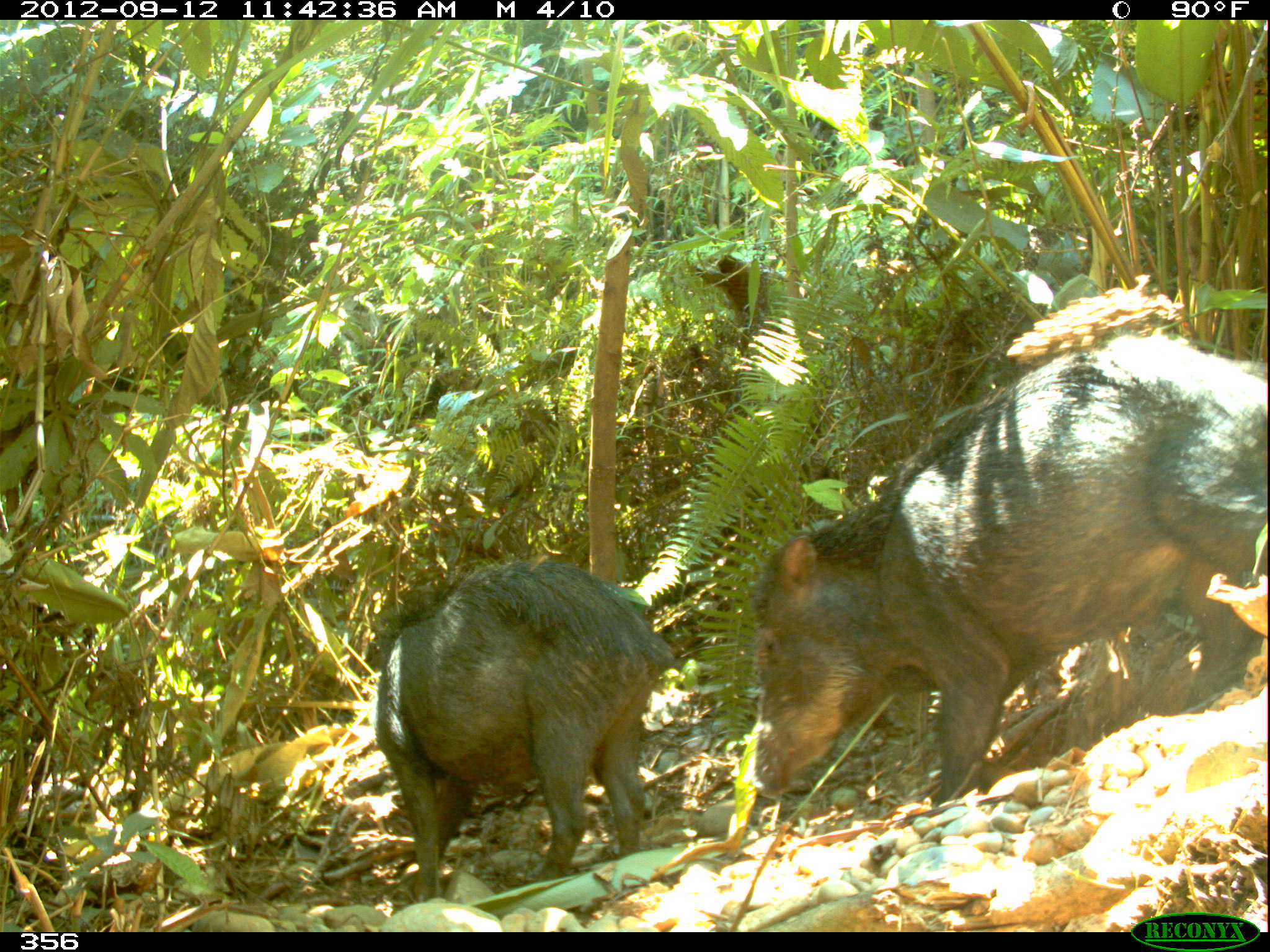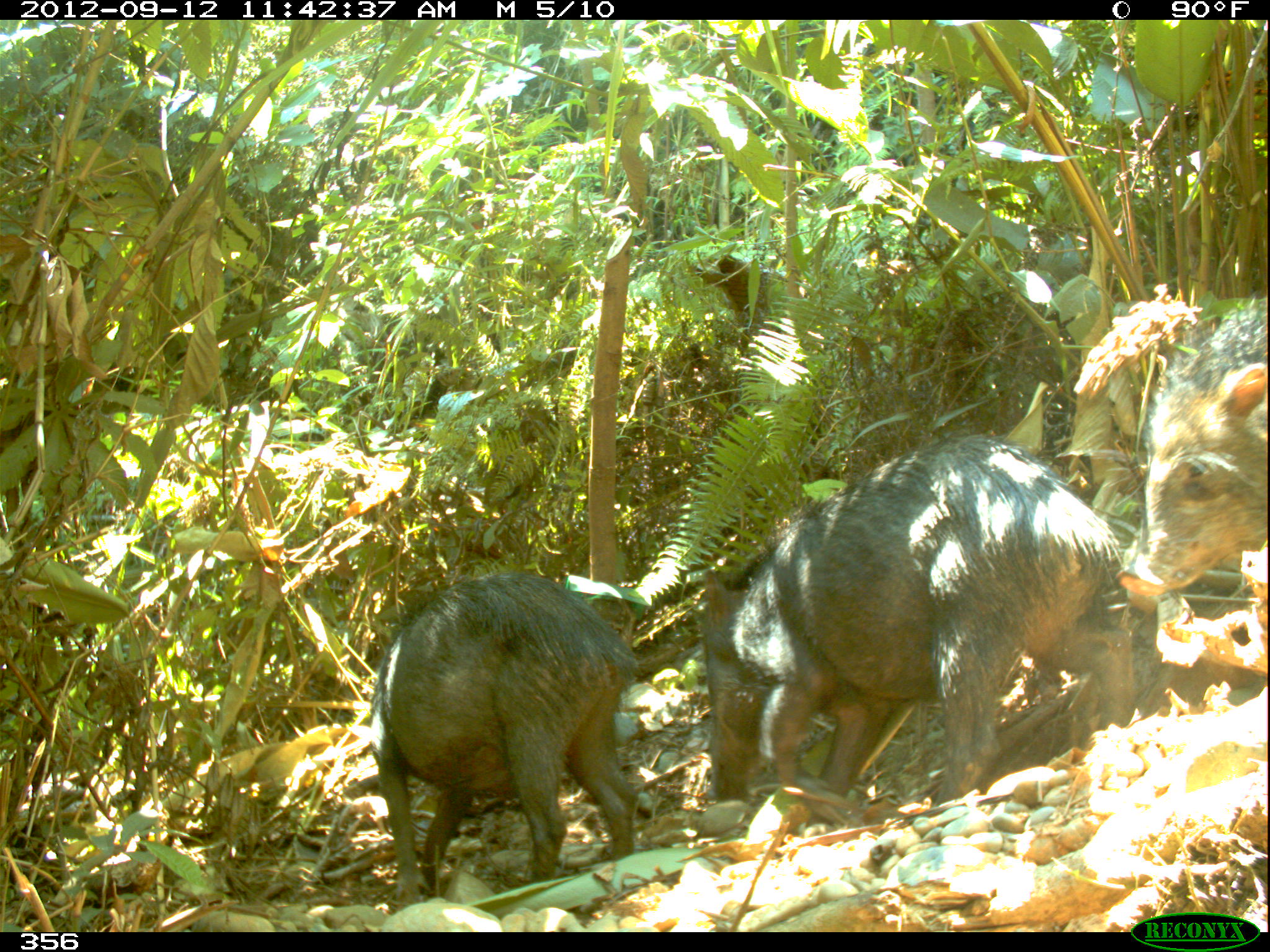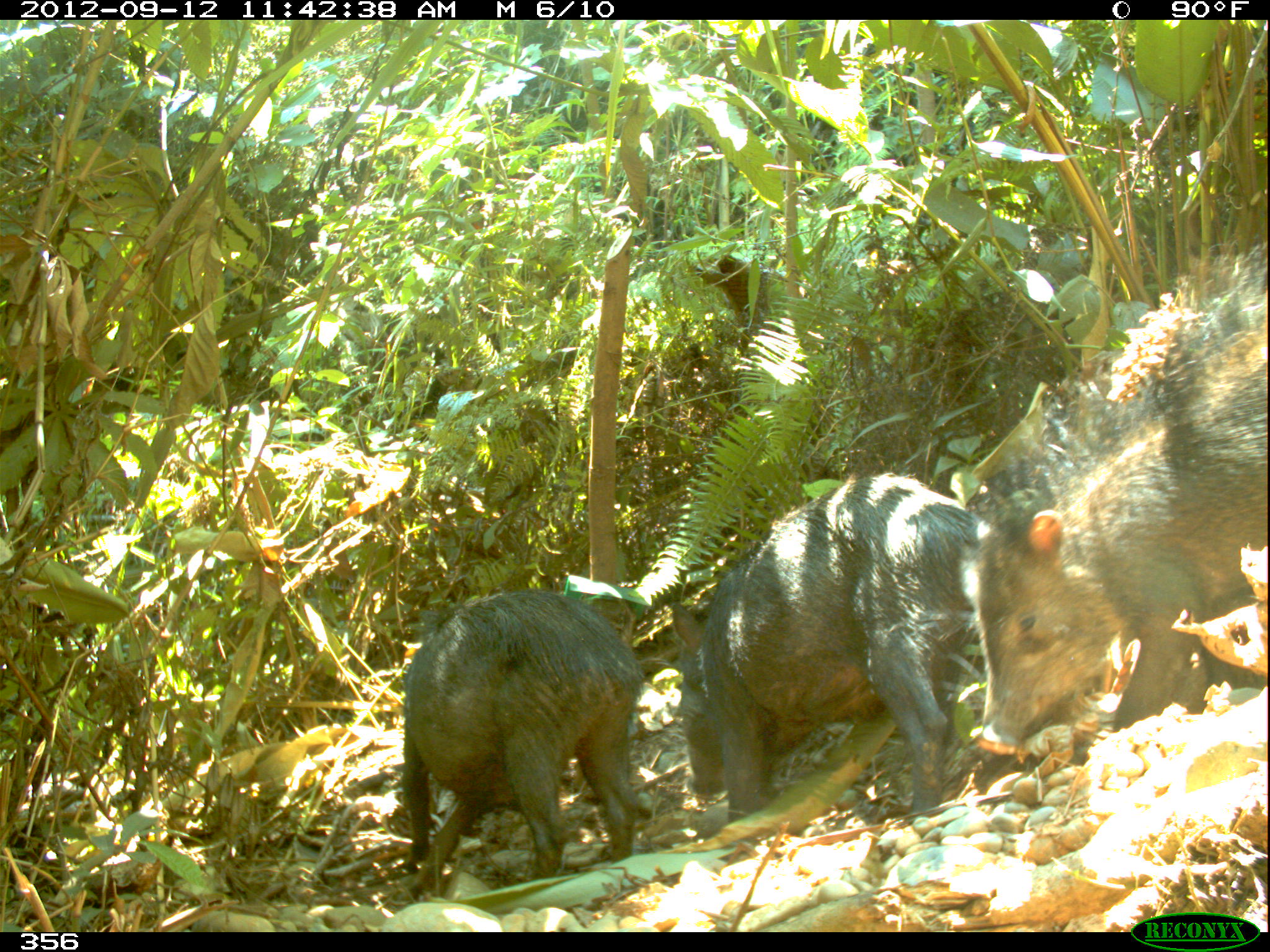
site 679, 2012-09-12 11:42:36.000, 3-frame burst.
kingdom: Animalia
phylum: Chordata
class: Mammalia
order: Artiodactyla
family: Tayassuidae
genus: Tayassu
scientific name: Tayassu pecari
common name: white-lipped peccary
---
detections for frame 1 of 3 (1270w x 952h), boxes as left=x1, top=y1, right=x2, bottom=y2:
tayassu pecari: left=743, top=332, right=1270, bottom=803; left=369, top=555, right=677, bottom=901